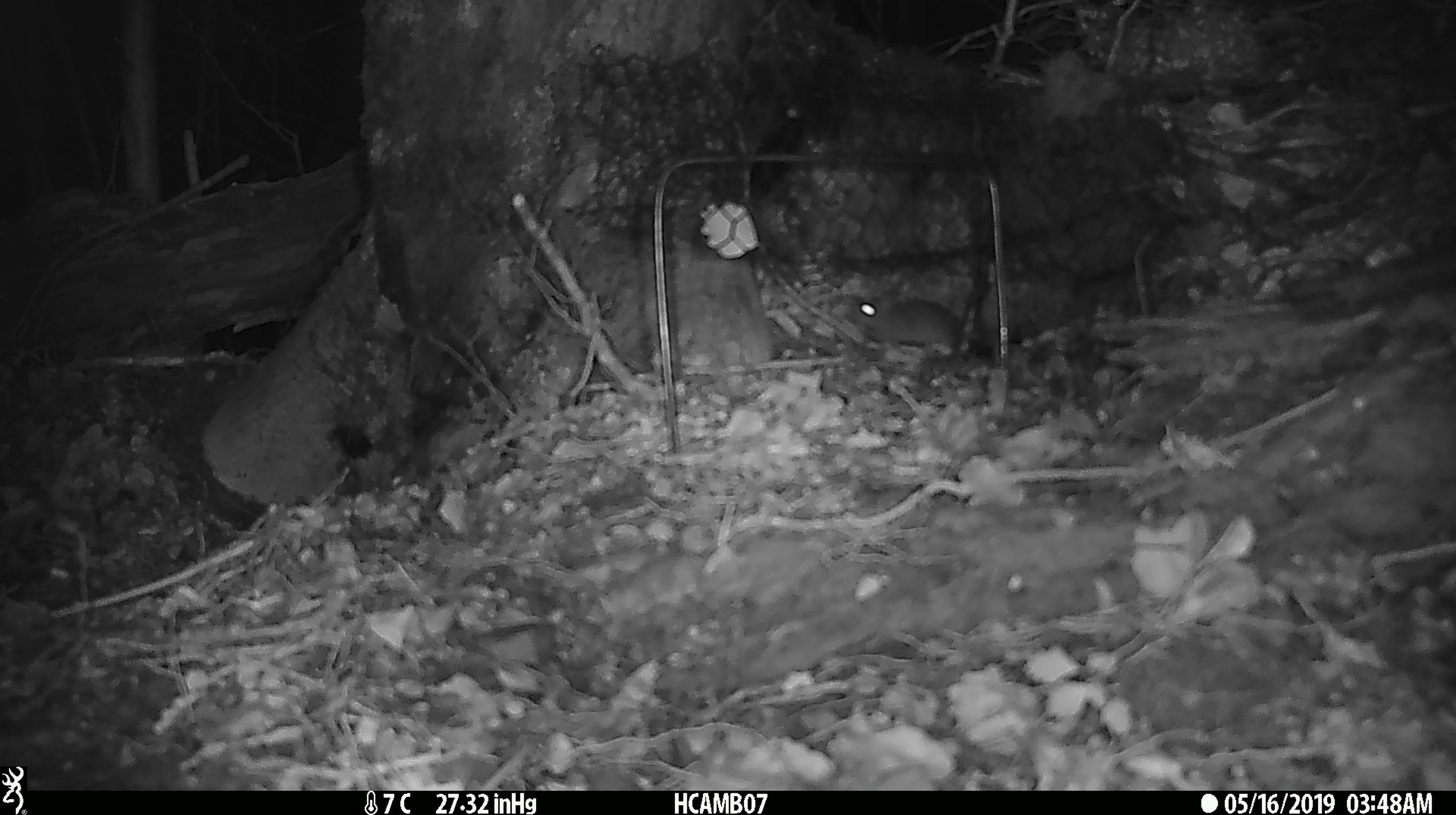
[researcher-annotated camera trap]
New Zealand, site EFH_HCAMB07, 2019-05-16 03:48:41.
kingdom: Animalia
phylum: Chordata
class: Mammalia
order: Rodentia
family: Muridae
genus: Mus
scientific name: Mus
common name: mouse